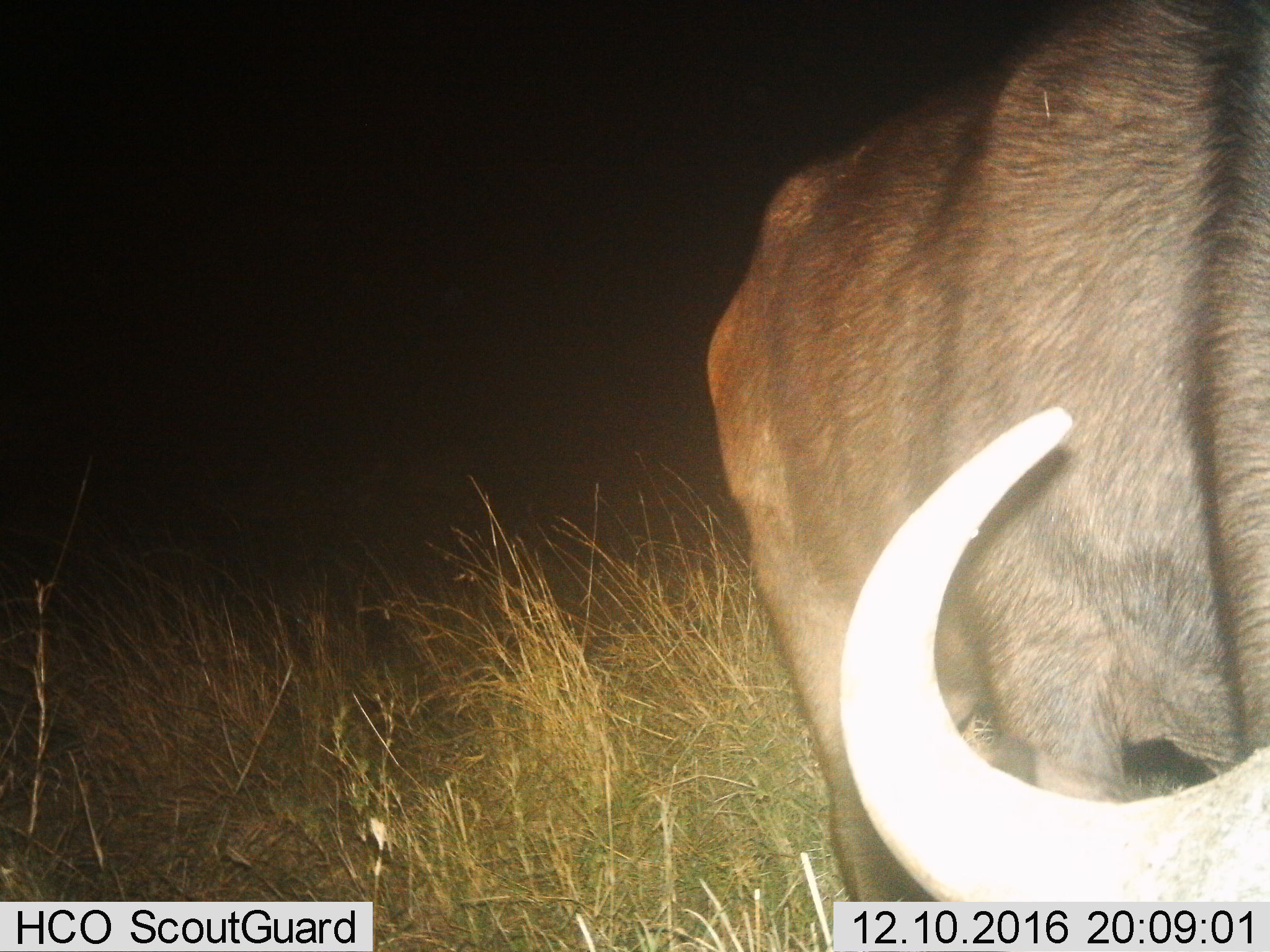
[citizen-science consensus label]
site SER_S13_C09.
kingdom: Animalia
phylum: Chordata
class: Mammalia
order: Artiodactyla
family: Bovidae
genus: Syncerus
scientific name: Syncerus caffer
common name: african buffalo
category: buffalo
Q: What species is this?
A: Buffalo (african buffalo) (Syncerus caffer).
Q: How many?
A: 1.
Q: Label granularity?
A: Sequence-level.